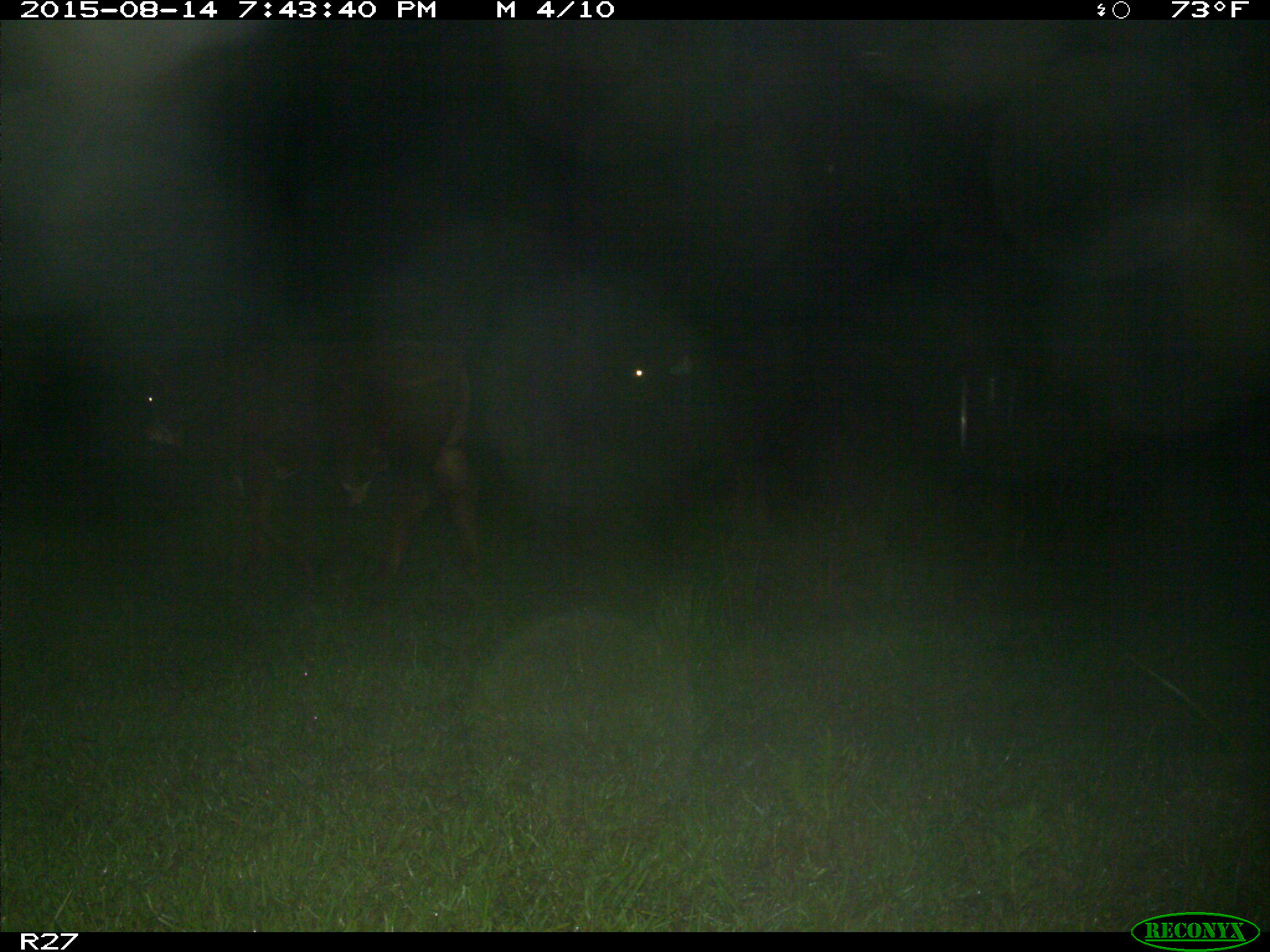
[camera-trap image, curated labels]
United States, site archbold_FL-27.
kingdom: Animalia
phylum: Chordata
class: Mammalia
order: Artiodactyla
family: Bovidae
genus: Bos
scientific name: Bos taurus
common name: domestic cow